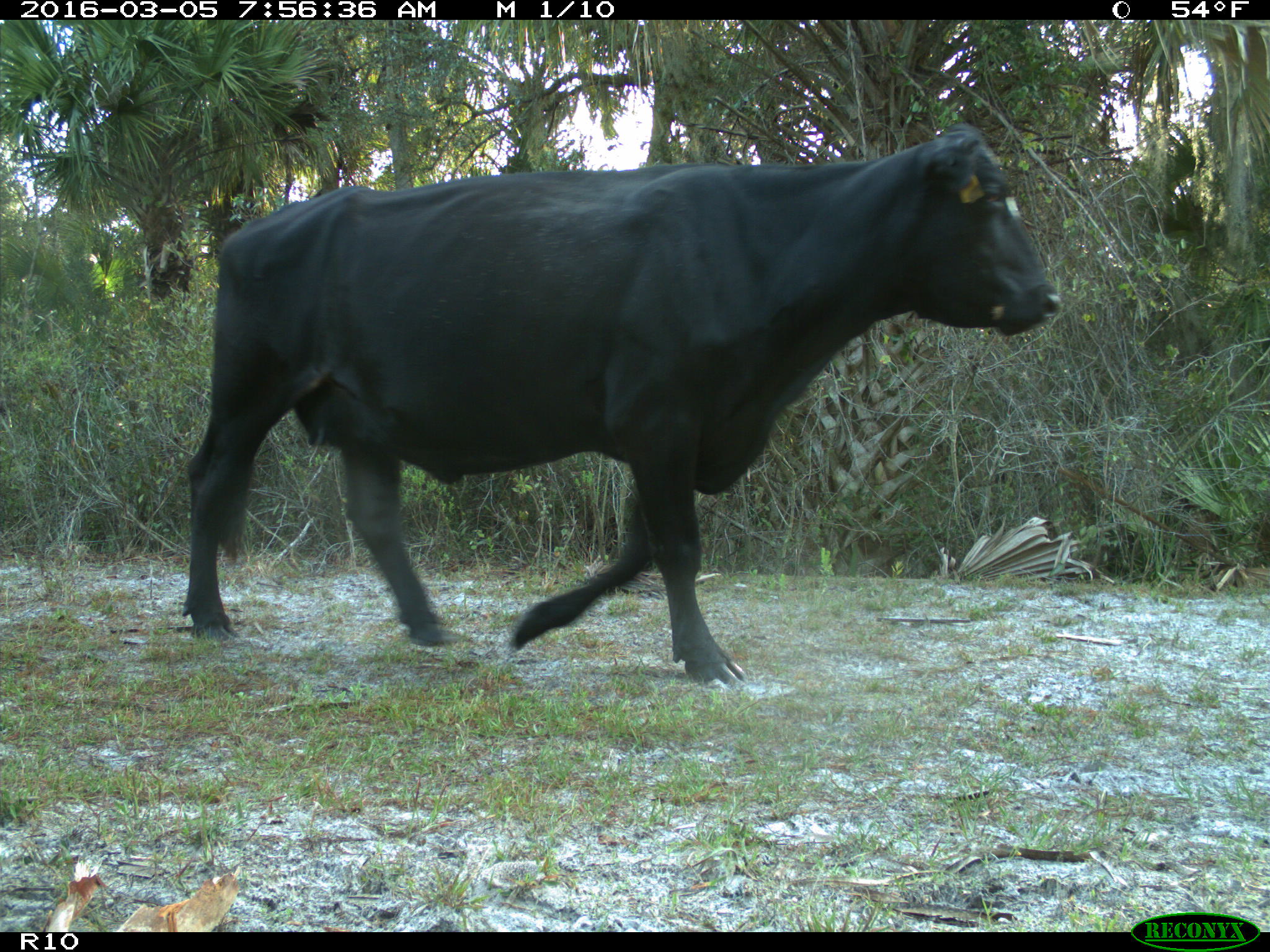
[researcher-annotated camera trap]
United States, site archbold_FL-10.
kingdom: Animalia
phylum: Chordata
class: Mammalia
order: Artiodactyla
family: Bovidae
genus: Bos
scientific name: Bos taurus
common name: domestic cow